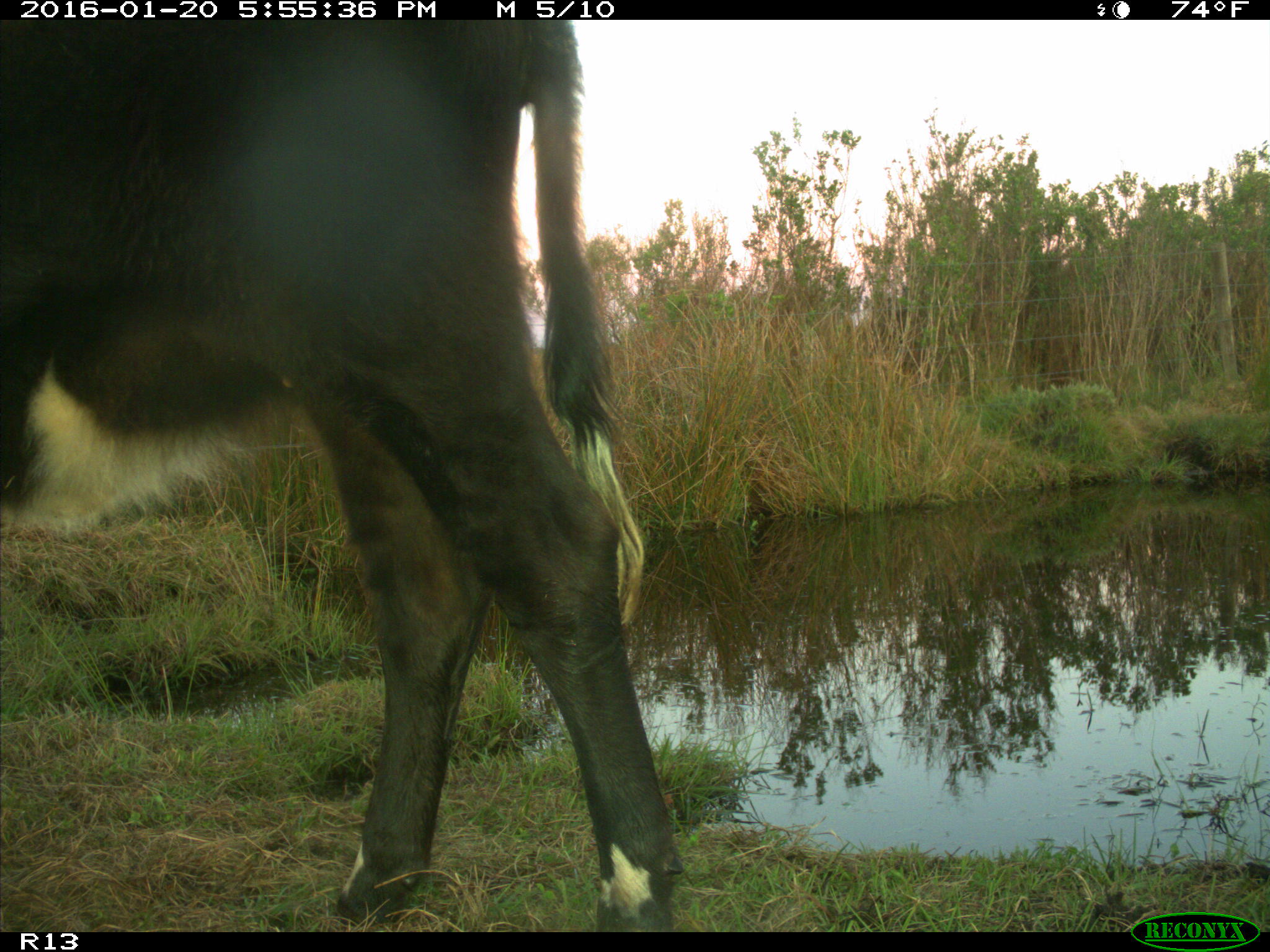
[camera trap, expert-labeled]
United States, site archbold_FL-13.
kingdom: Animalia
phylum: Chordata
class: Mammalia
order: Artiodactyla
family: Bovidae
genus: Bos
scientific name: Bos taurus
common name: domestic cow